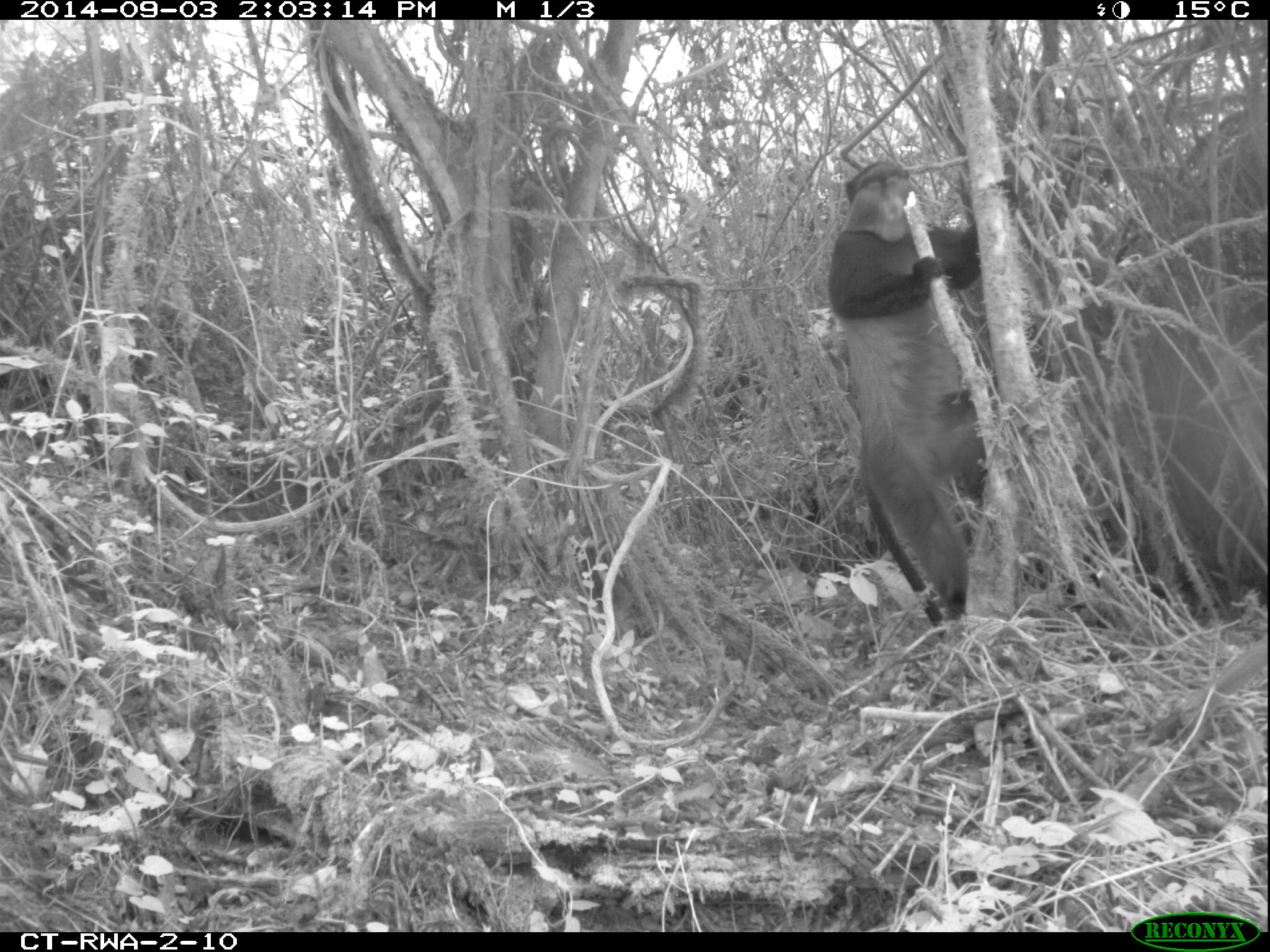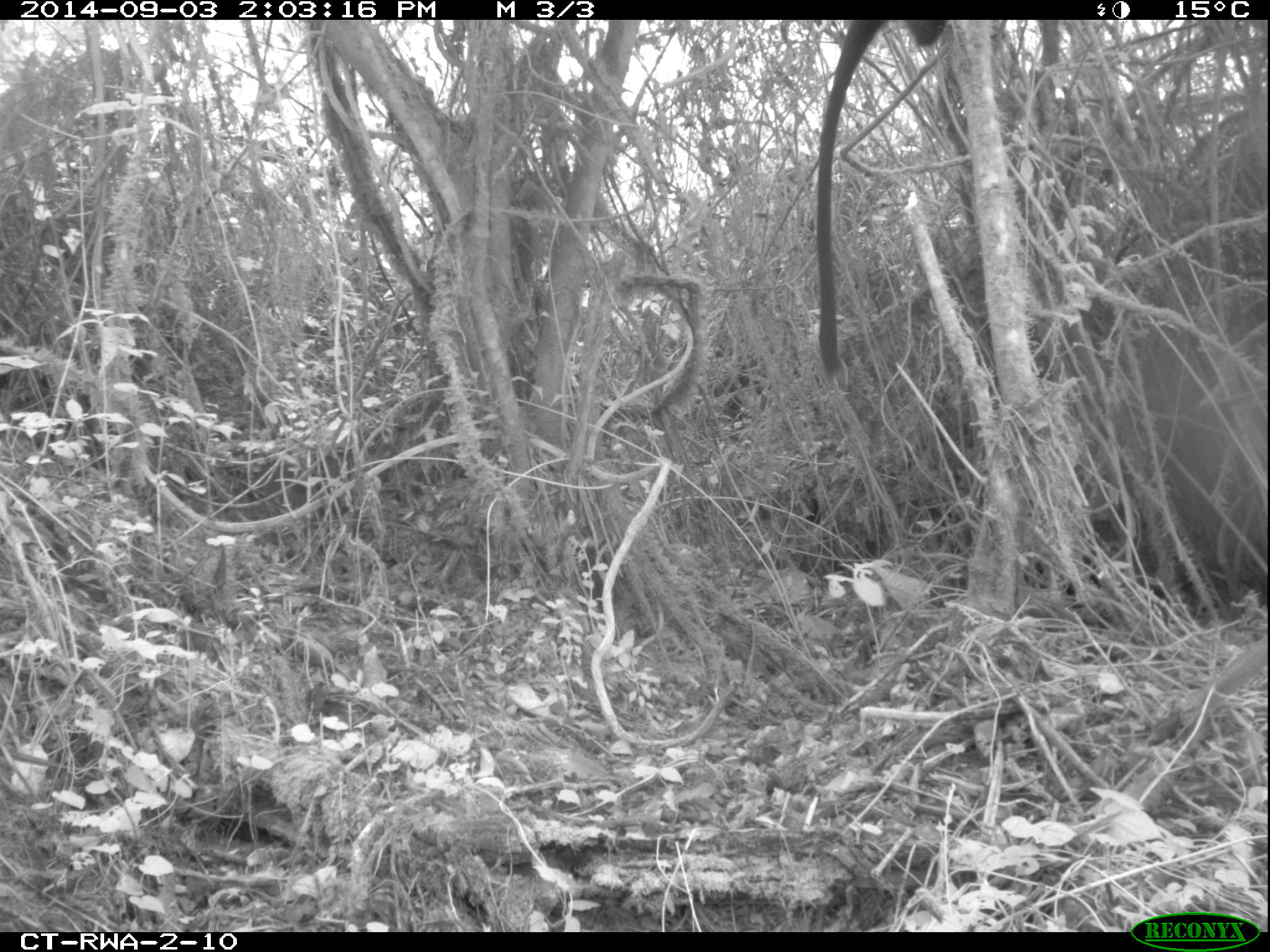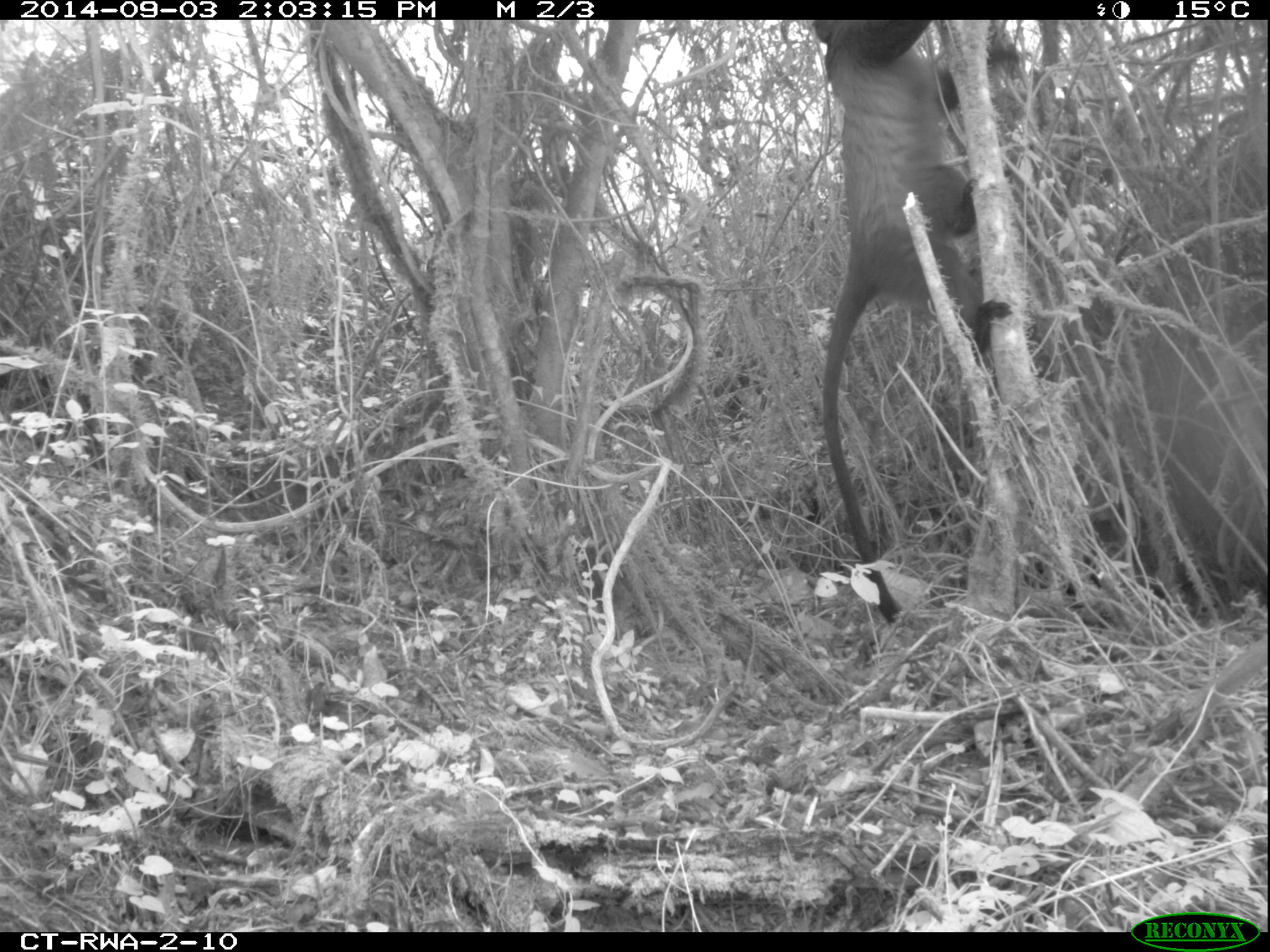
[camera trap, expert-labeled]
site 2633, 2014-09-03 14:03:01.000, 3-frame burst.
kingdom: Animalia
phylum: Chordata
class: Mammalia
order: Primates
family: Cercopithecidae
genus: Allochrocebus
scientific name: Allochrocebus lhoesti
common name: l'hoest's monkey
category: cercopithecus lhoesti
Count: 1.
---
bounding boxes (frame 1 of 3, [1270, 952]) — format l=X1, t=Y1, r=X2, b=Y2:
cercopithecus lhoesti: l=828, t=162, r=1019, b=637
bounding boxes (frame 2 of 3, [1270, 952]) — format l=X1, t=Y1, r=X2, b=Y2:
cercopithecus lhoesti: l=815, t=19, r=951, b=381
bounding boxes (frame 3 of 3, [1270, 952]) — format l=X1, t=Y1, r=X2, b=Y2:
cercopithecus lhoesti: l=805, t=18, r=1012, b=630